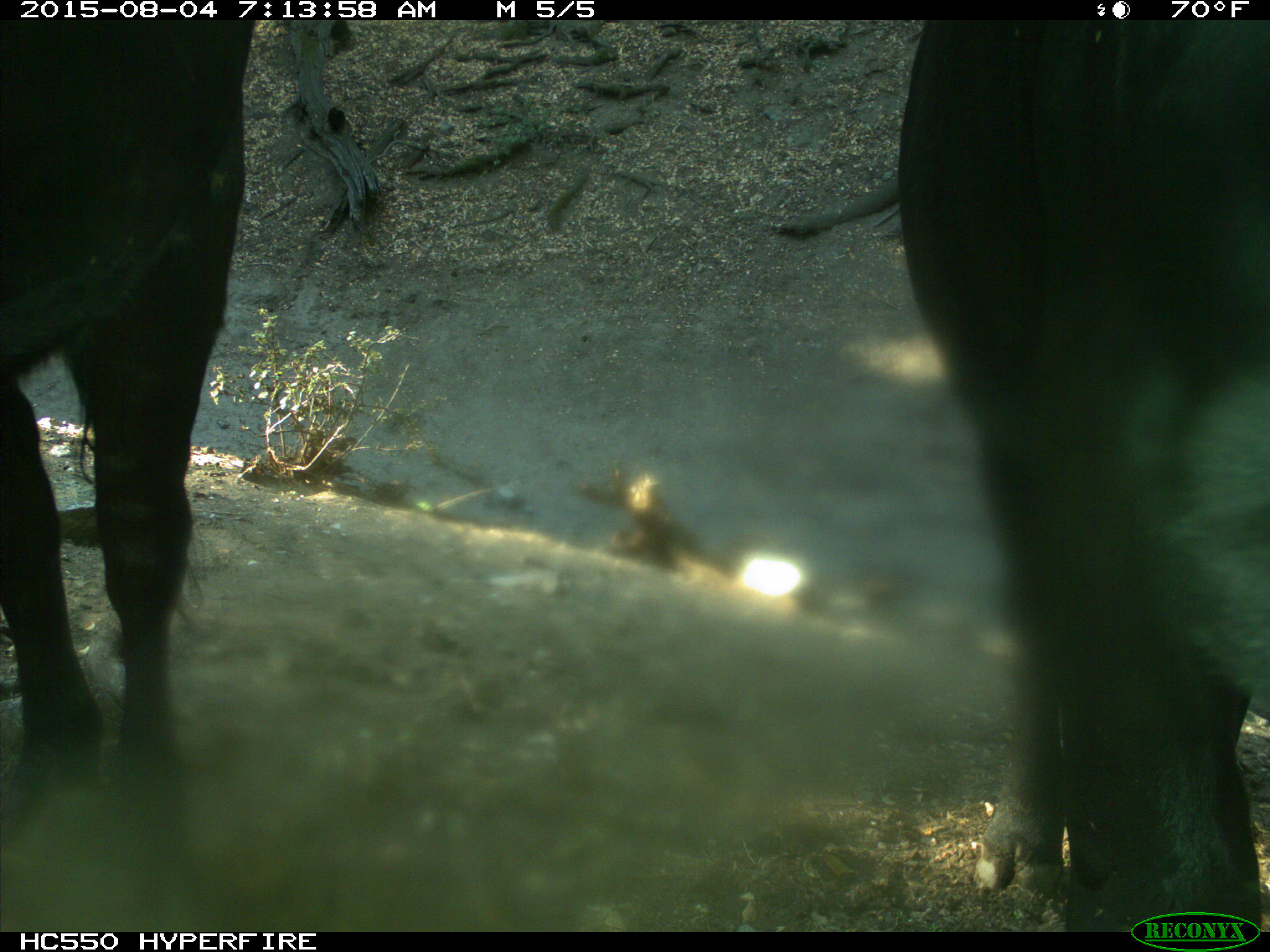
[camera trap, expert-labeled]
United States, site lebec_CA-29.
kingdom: Animalia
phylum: Chordata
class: Mammalia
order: Artiodactyla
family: Bovidae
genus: Bos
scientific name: Bos taurus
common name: domestic cow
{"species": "Bos taurus (domestic cow)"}